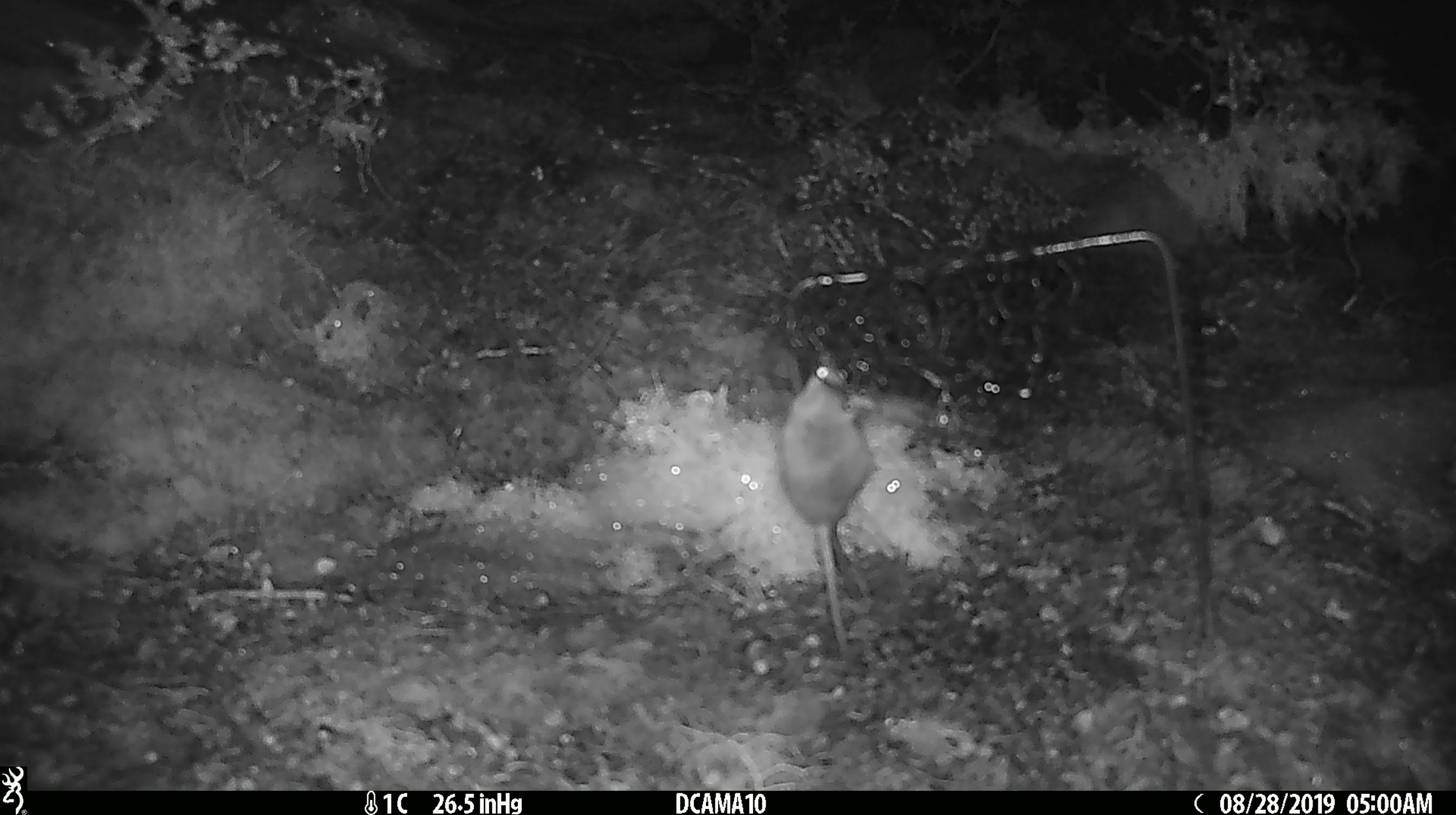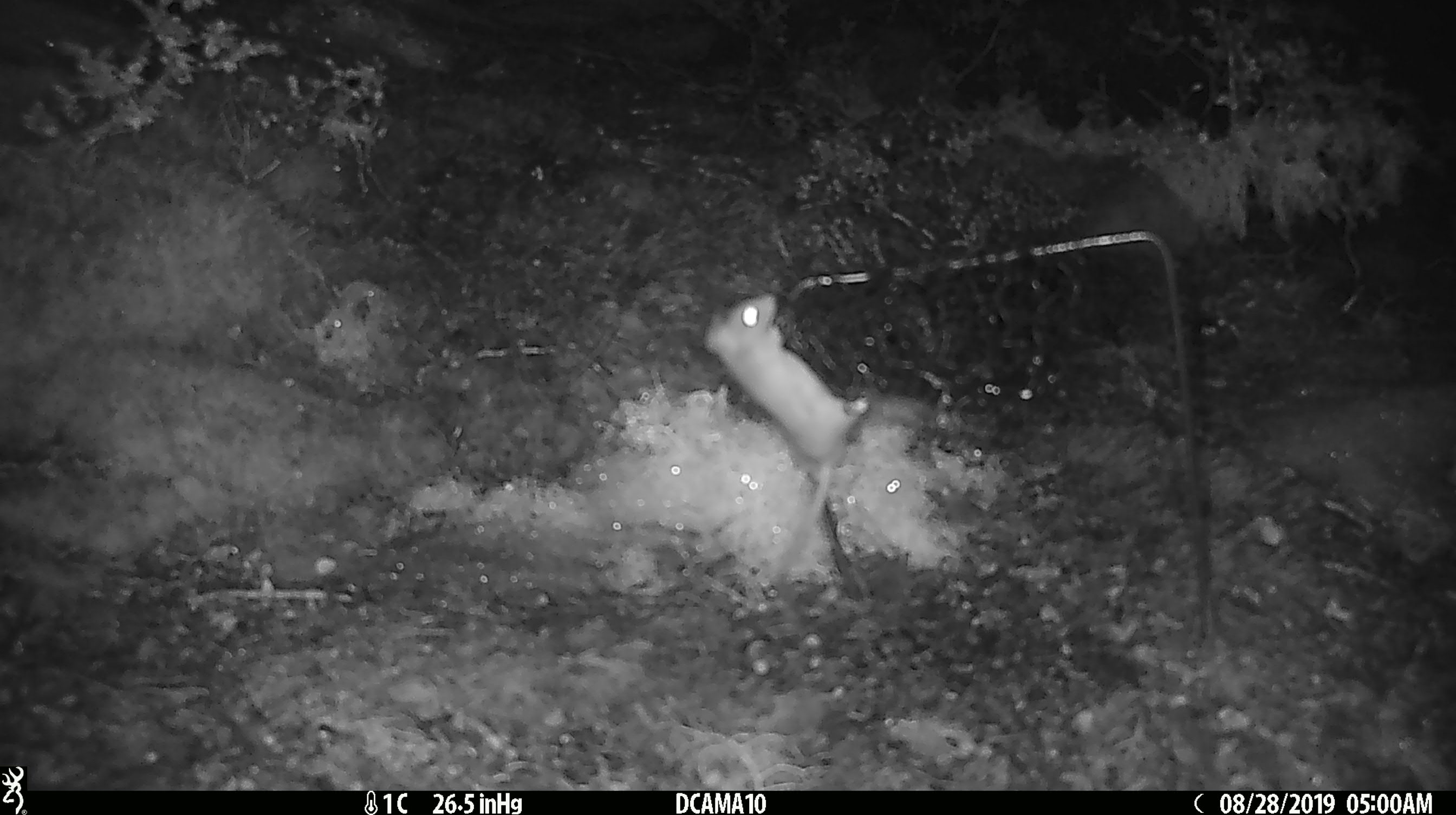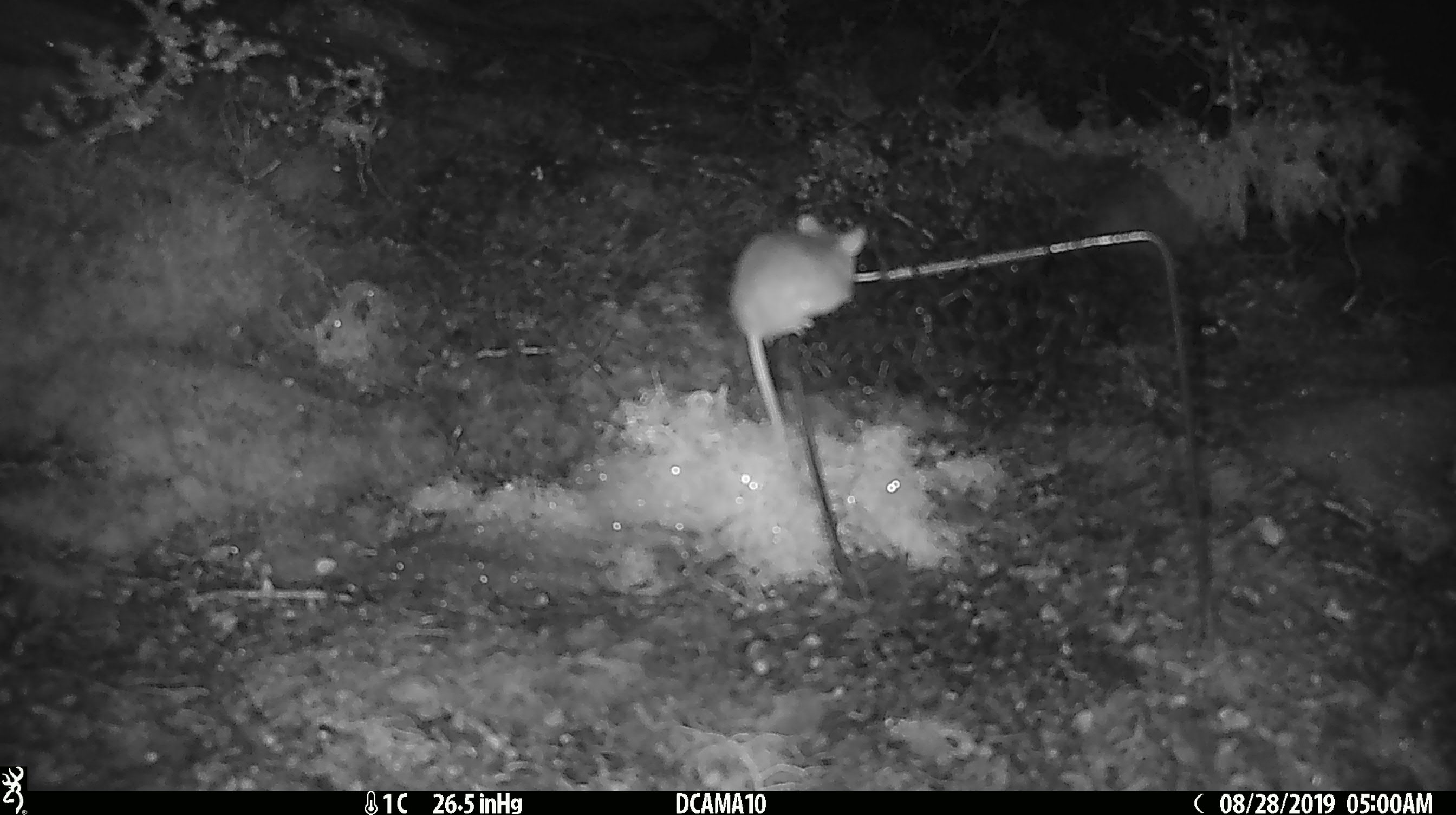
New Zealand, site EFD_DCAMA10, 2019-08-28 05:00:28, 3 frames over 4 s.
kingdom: Animalia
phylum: Chordata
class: Mammalia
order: Rodentia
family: Muridae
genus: Mus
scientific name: Mus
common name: mouse